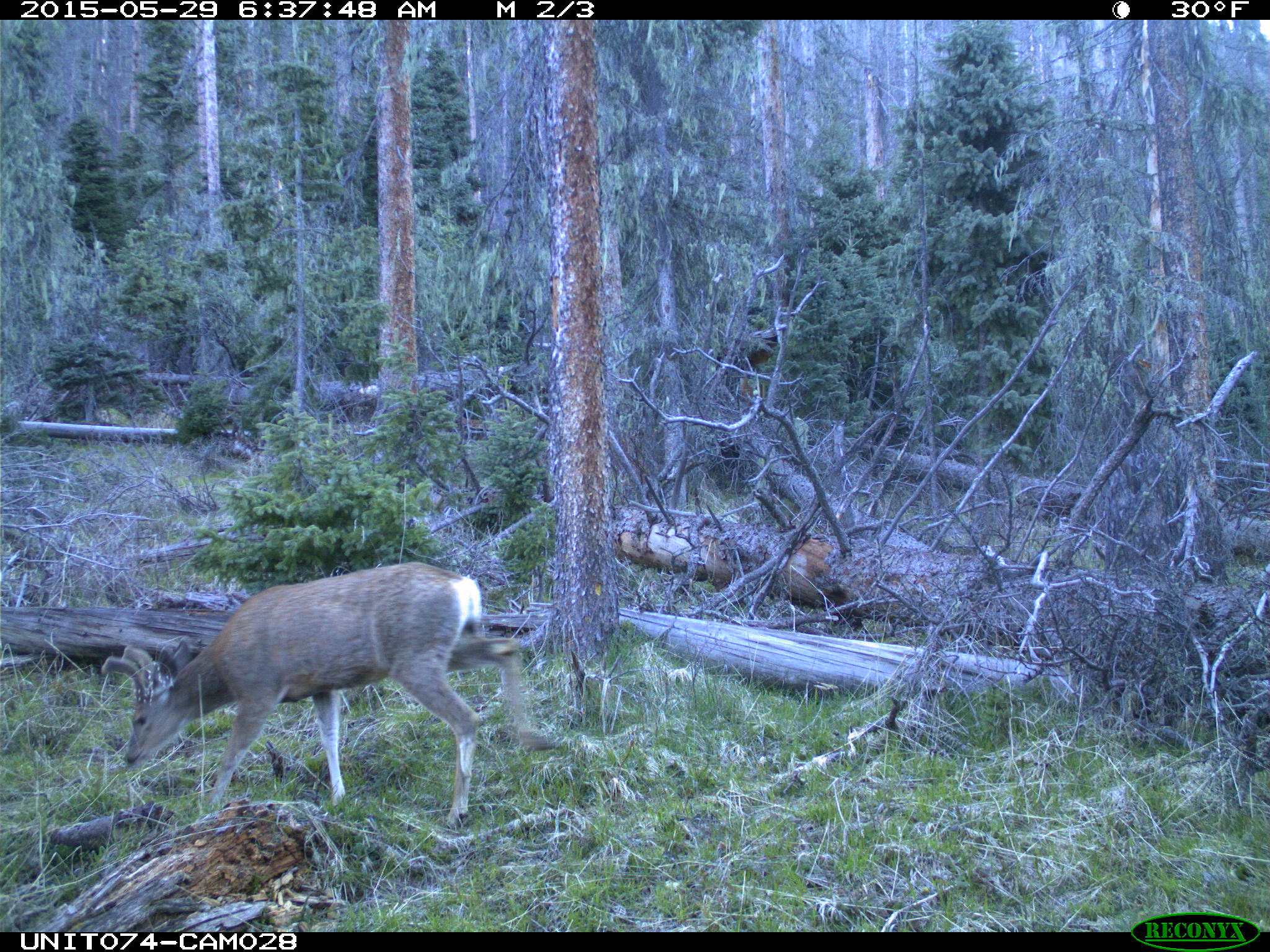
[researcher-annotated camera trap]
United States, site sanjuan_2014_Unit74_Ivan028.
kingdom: Animalia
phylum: Chordata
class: Mammalia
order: Artiodactyla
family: Cervidae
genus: Odocoileus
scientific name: Odocoileus hemionus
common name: mule deer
Odocoileus hemionus (mule deer).